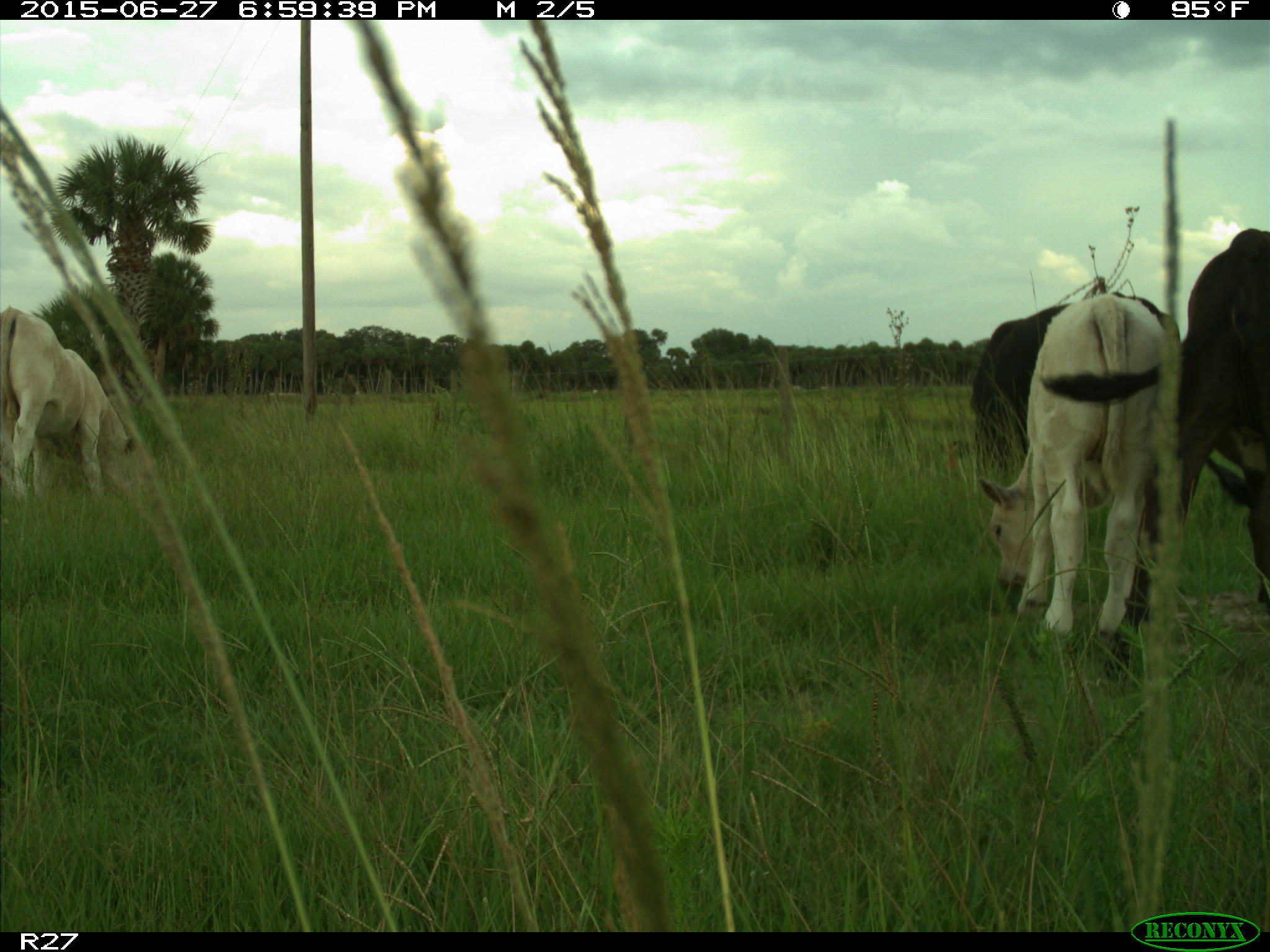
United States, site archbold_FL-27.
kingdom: Animalia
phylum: Chordata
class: Mammalia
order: Artiodactyla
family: Bovidae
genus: Bos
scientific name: Bos taurus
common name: domestic cow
Bos taurus (domestic cow).